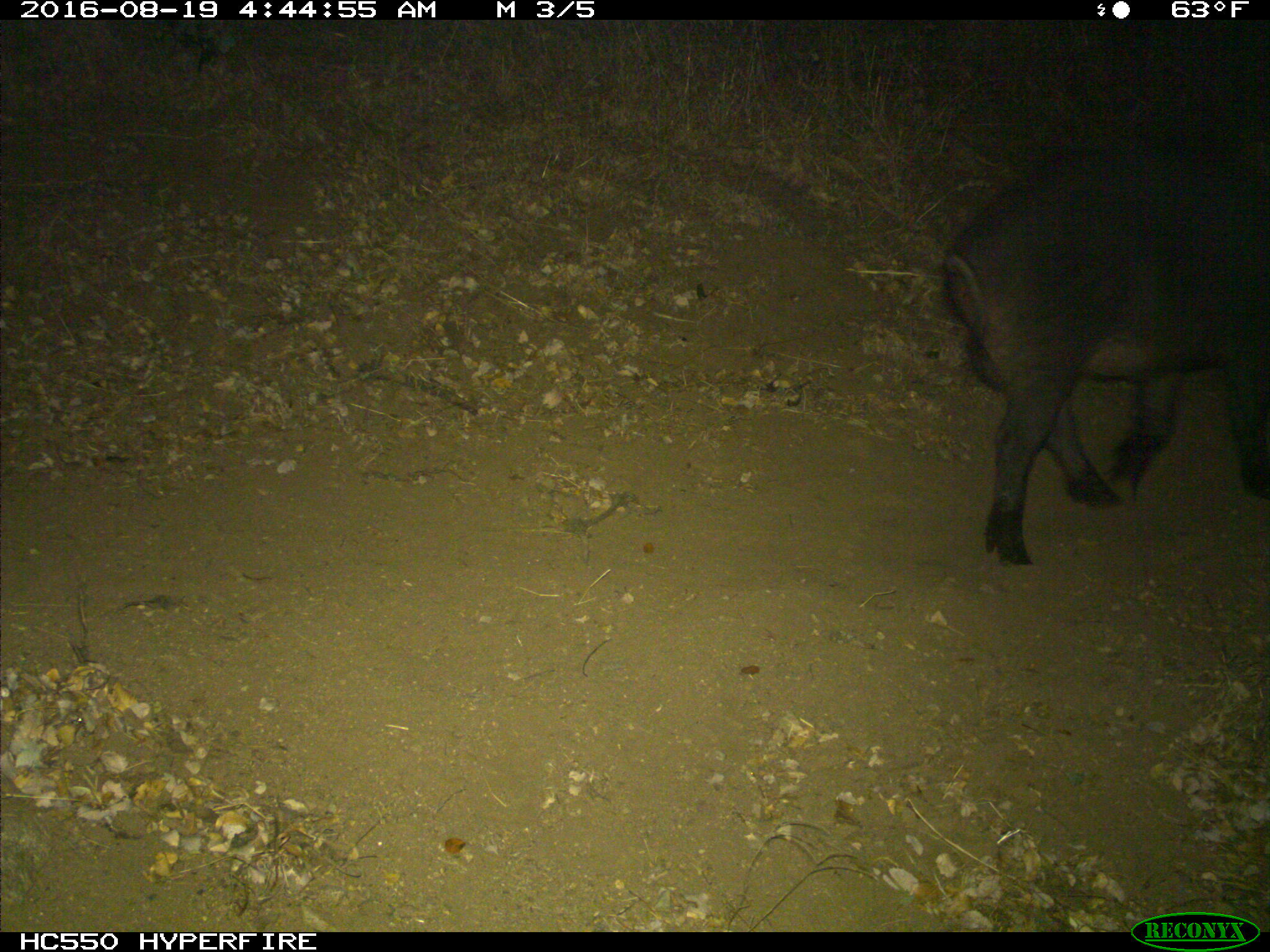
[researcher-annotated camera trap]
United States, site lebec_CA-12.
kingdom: Animalia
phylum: Chordata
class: Mammalia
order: Artiodactyla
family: Suidae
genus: Sus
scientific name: Sus scrofa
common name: wild boar